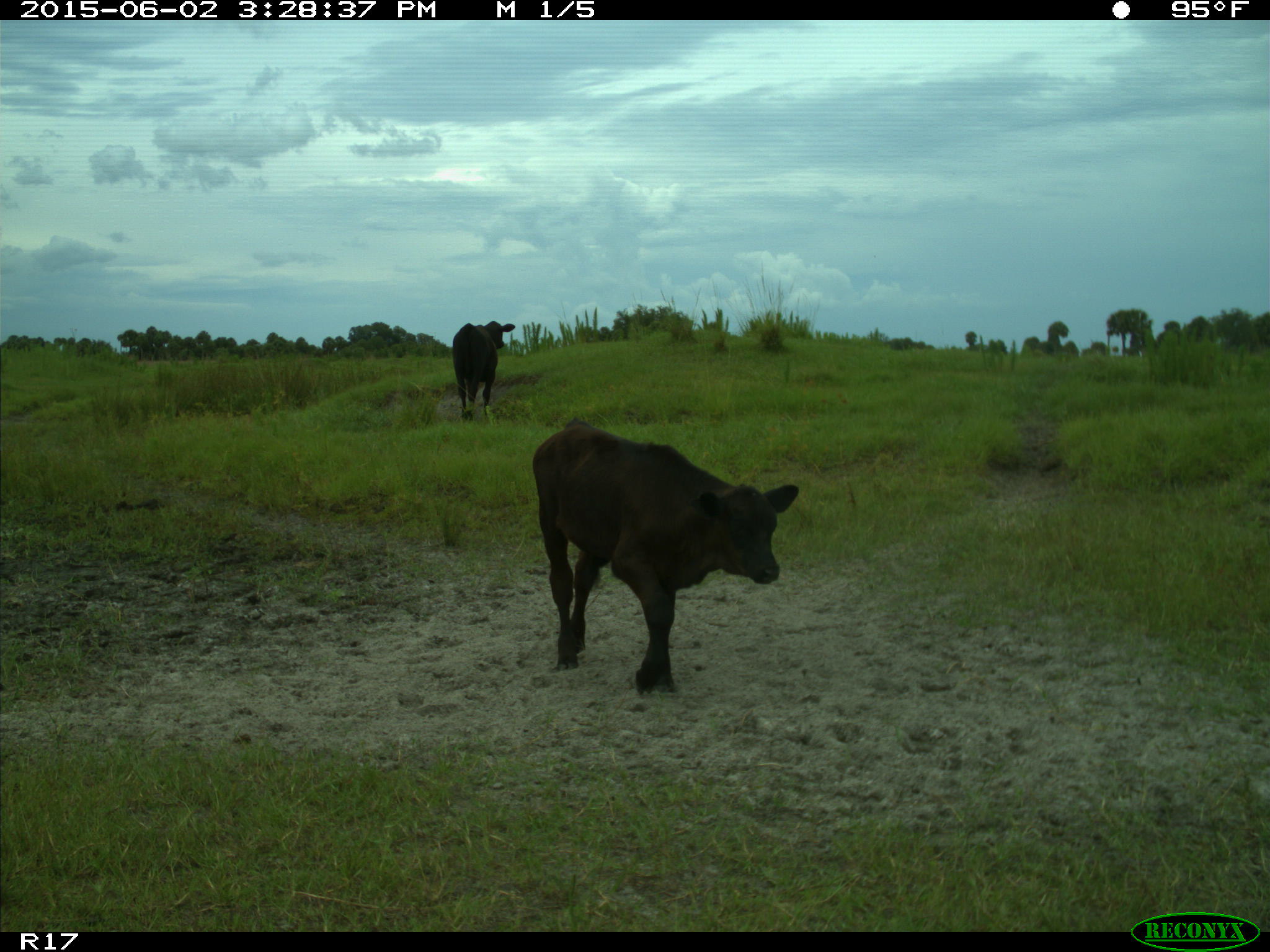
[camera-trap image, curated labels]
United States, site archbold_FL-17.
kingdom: Animalia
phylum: Chordata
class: Mammalia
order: Artiodactyla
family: Bovidae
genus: Bos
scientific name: Bos taurus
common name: domestic cow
Bos taurus (domestic cow).